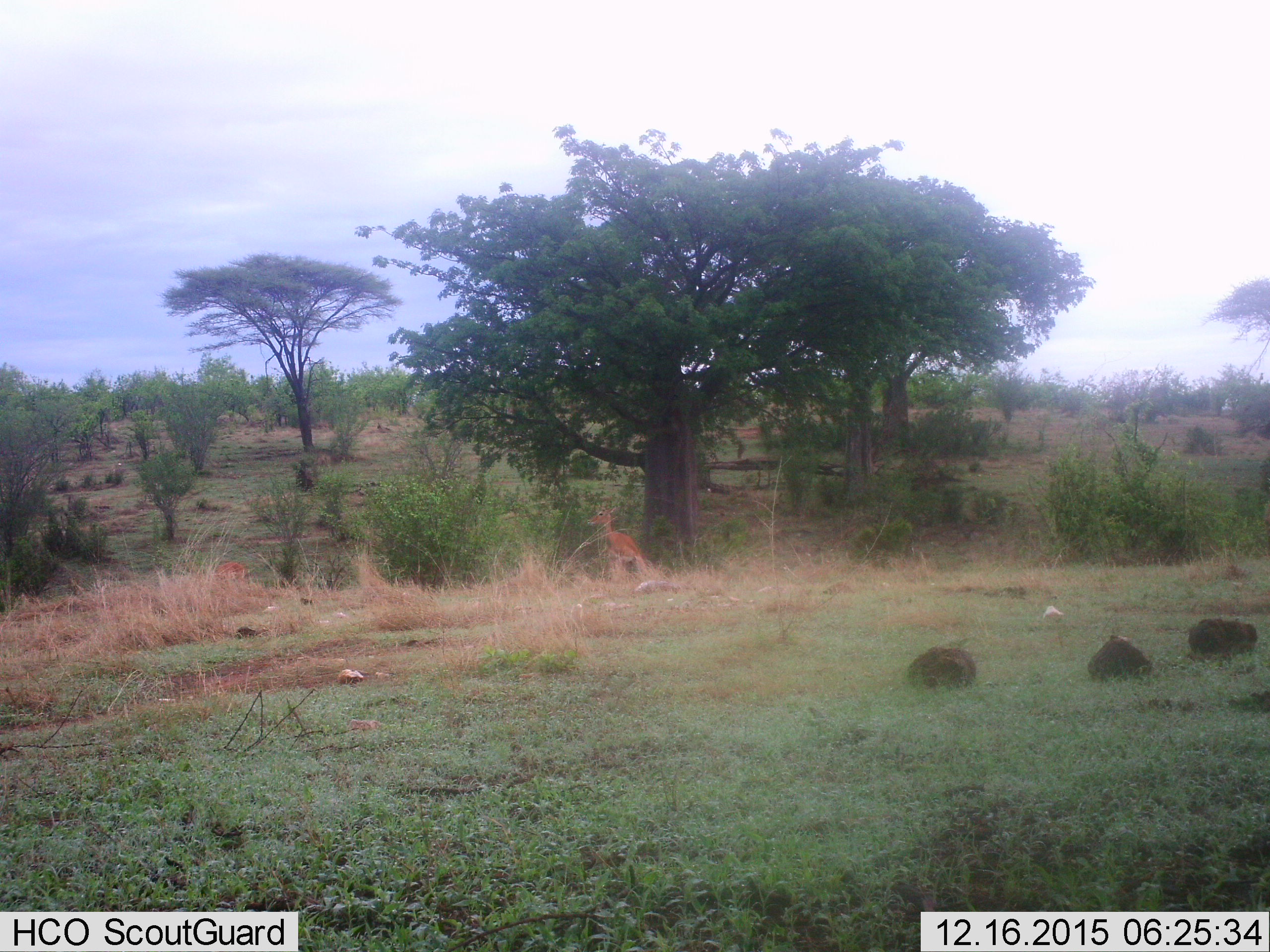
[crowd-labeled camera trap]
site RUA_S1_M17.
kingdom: Animalia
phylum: Chordata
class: Mammalia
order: Artiodactyla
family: Bovidae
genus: Aepyceros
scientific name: Aepyceros melampus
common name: impala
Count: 2.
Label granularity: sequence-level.